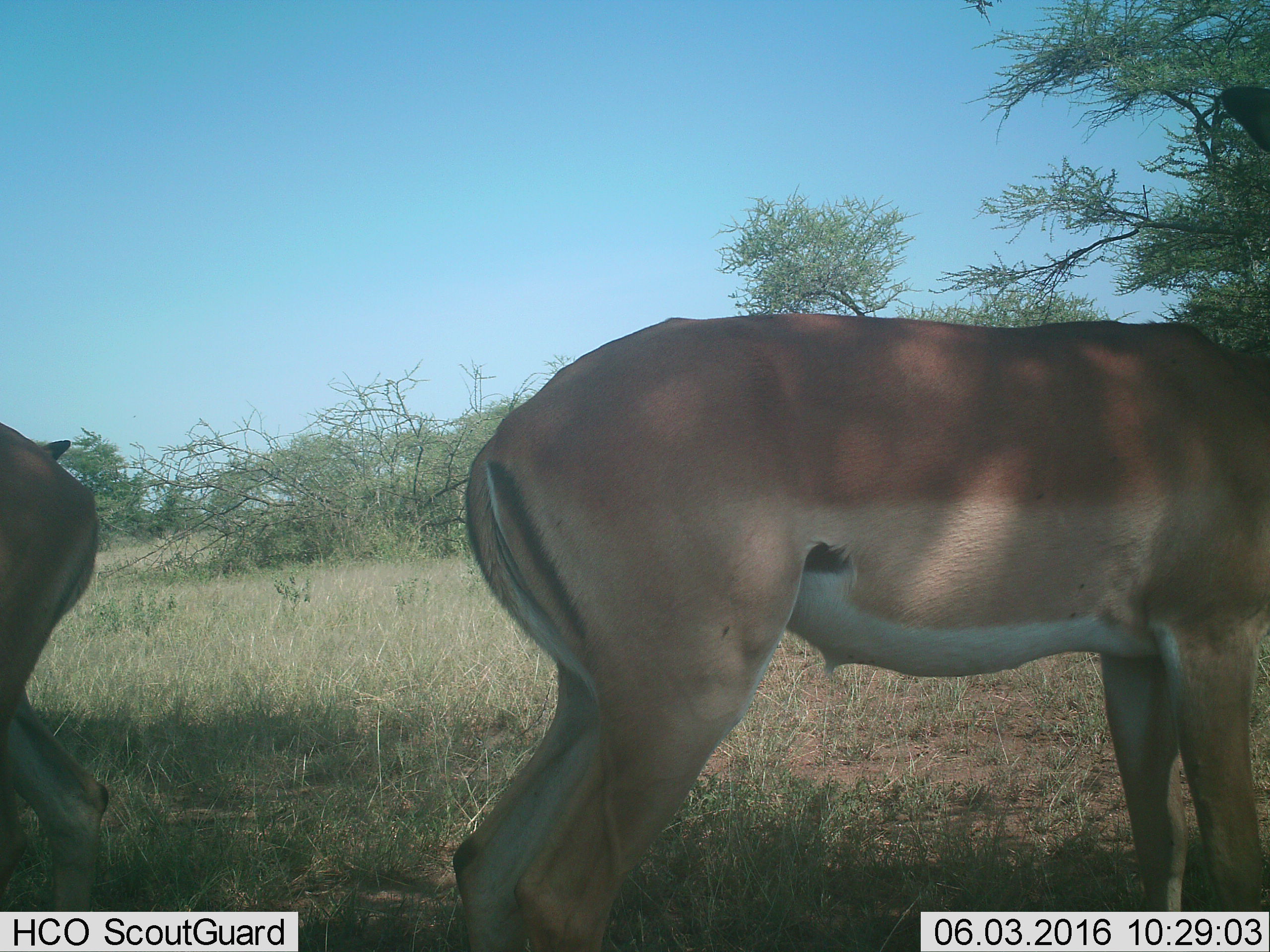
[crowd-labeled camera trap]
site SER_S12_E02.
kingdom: Animalia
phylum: Chordata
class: Mammalia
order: Artiodactyla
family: Bovidae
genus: Aepyceros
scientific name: Aepyceros melampus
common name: impala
Impala (Aepyceros melampus), count 2. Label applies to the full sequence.